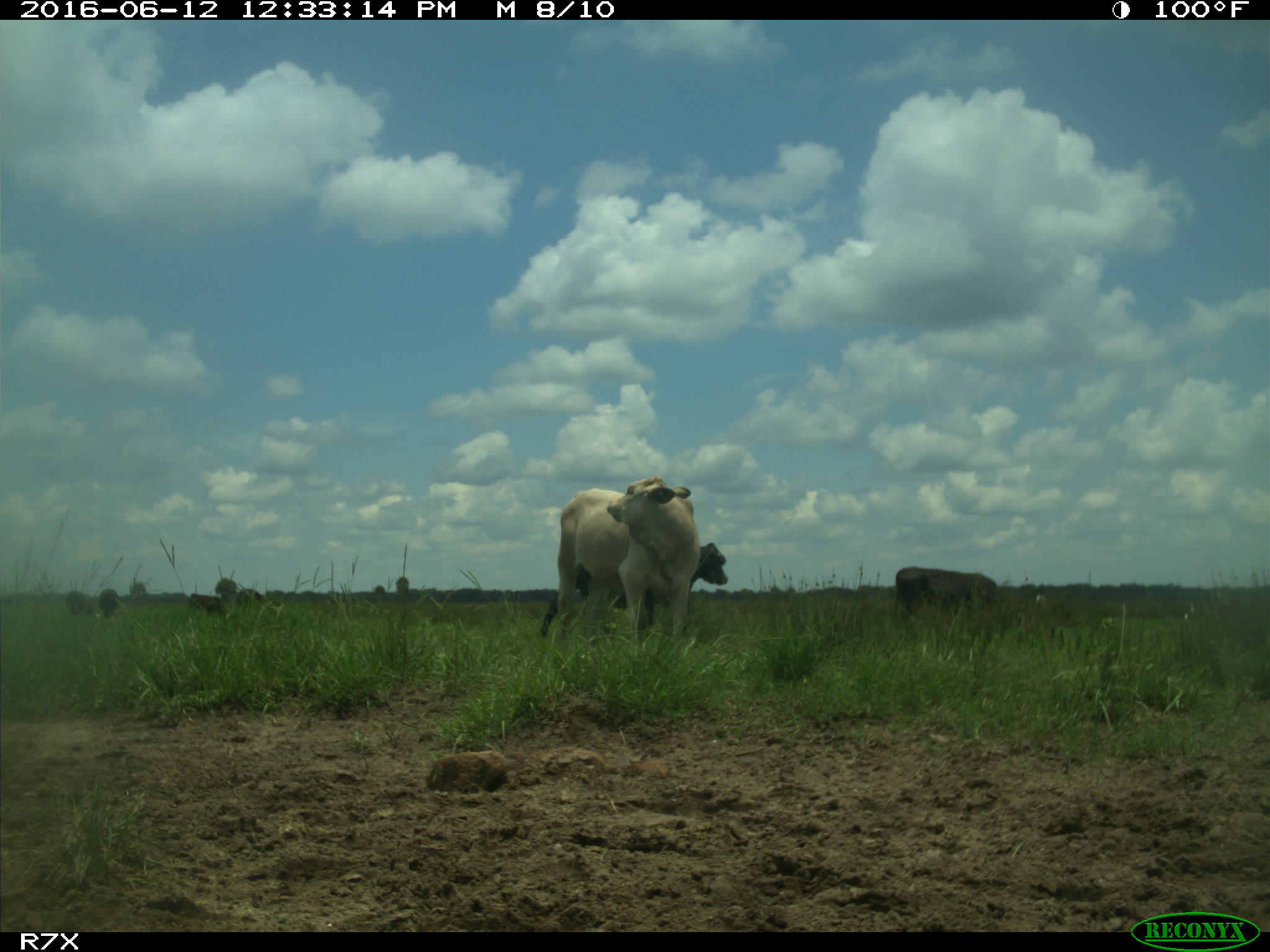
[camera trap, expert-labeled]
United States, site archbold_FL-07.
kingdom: Animalia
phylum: Chordata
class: Mammalia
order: Artiodactyla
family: Bovidae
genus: Bos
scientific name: Bos taurus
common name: domestic cow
Bos taurus (domestic cow).